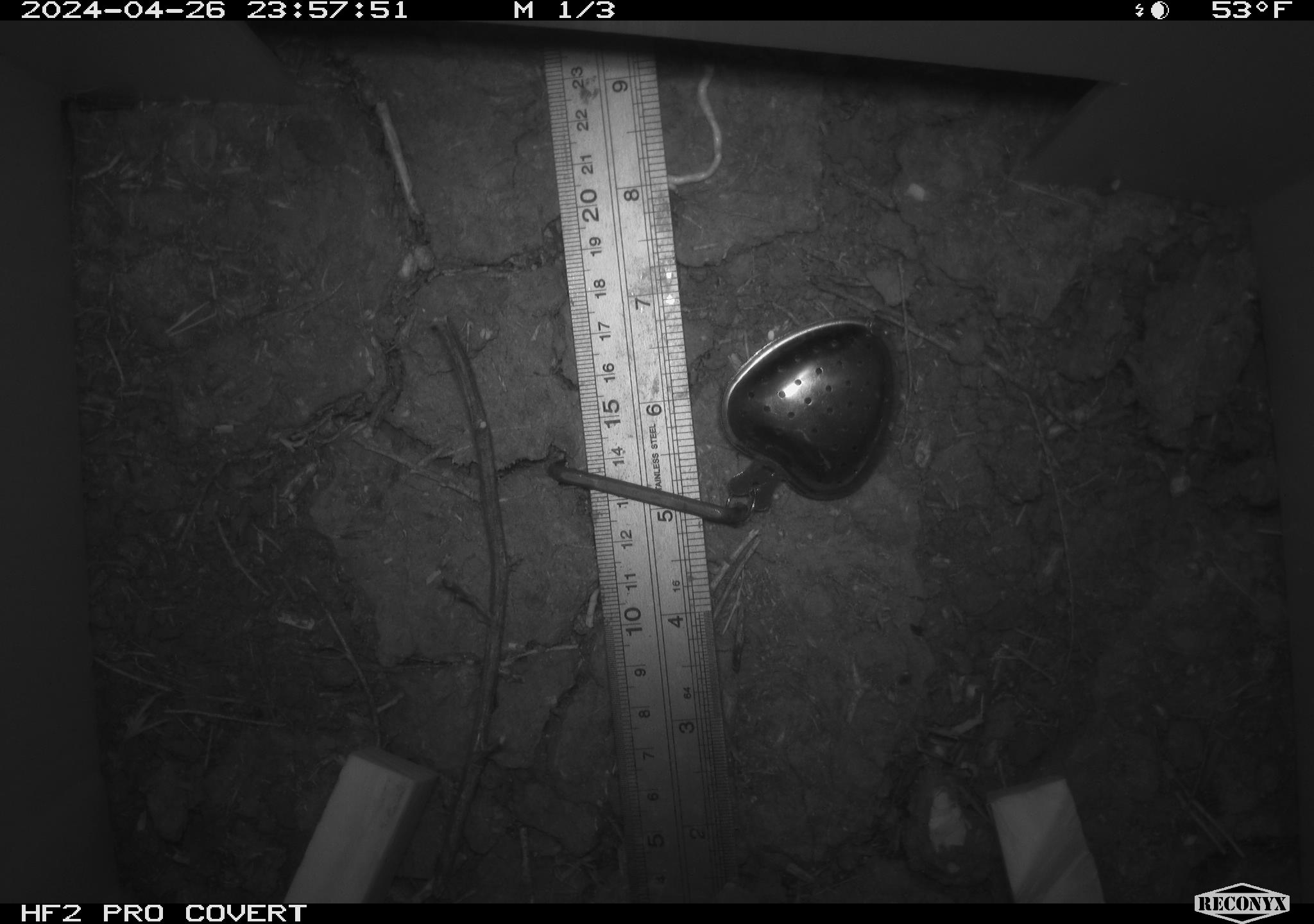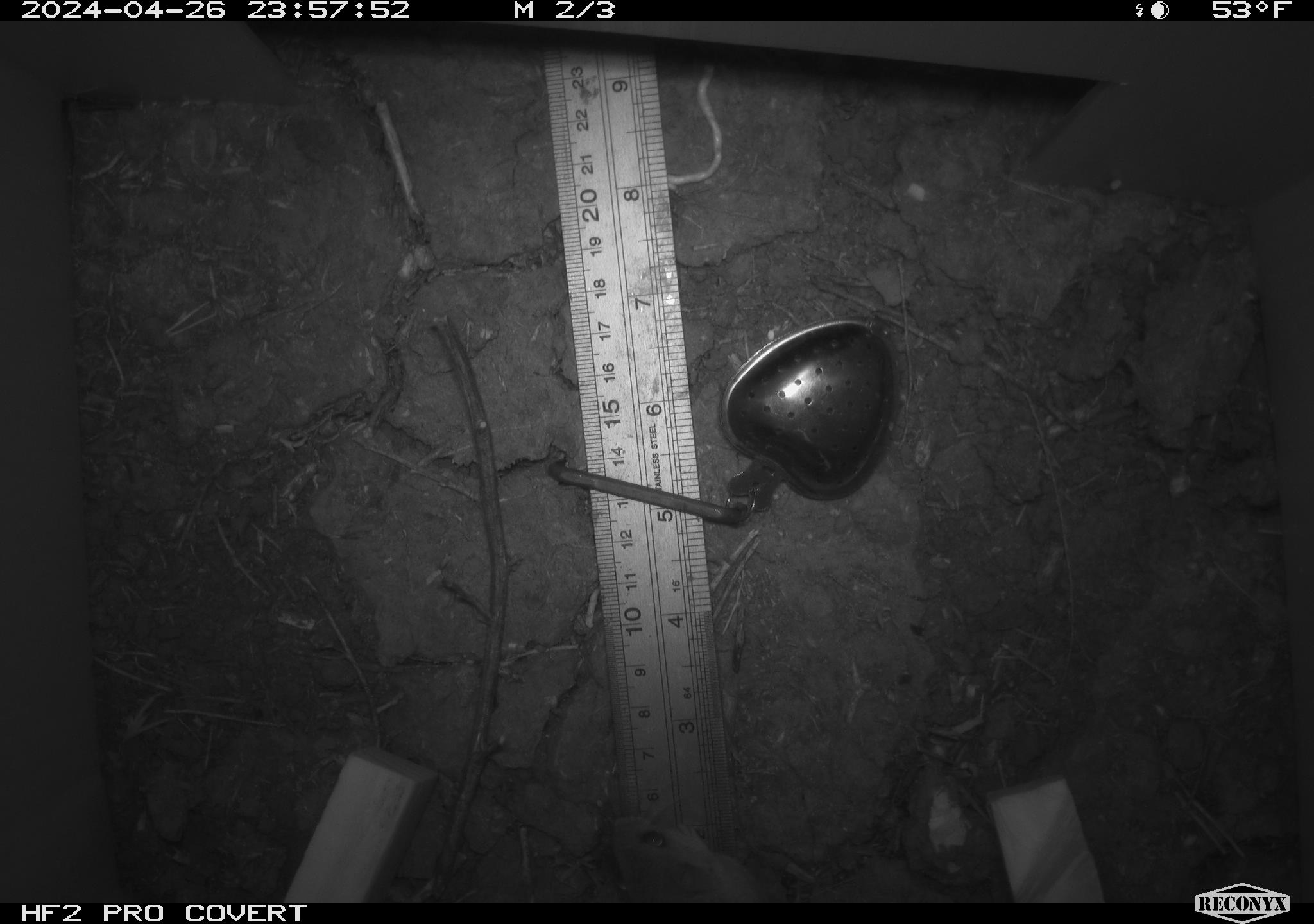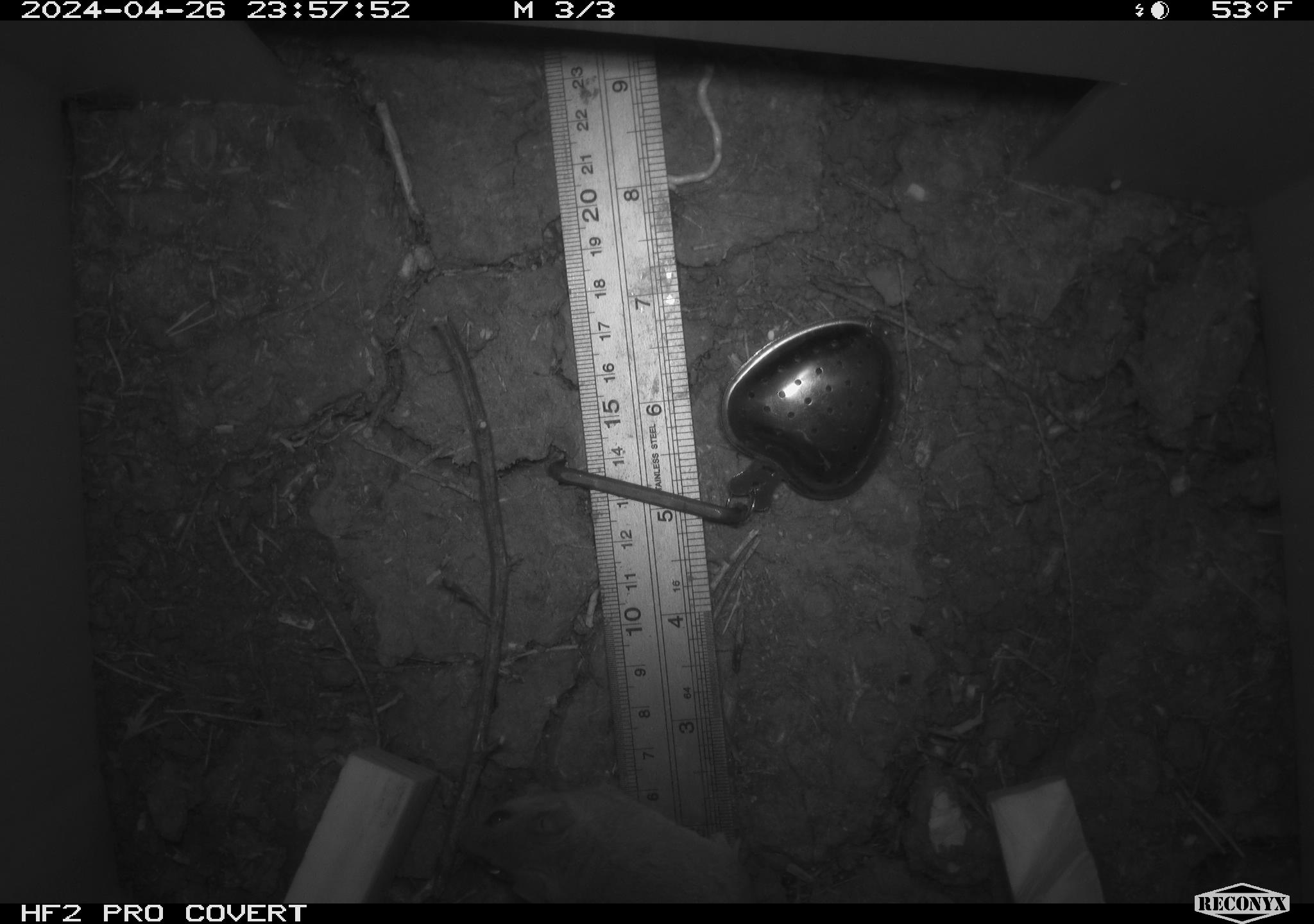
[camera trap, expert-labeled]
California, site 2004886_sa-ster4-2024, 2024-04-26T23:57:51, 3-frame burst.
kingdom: Animalia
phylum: Chordata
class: Mammalia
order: Rodentia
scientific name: Rodentia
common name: mouse species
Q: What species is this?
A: Mouse species (Rodentia).